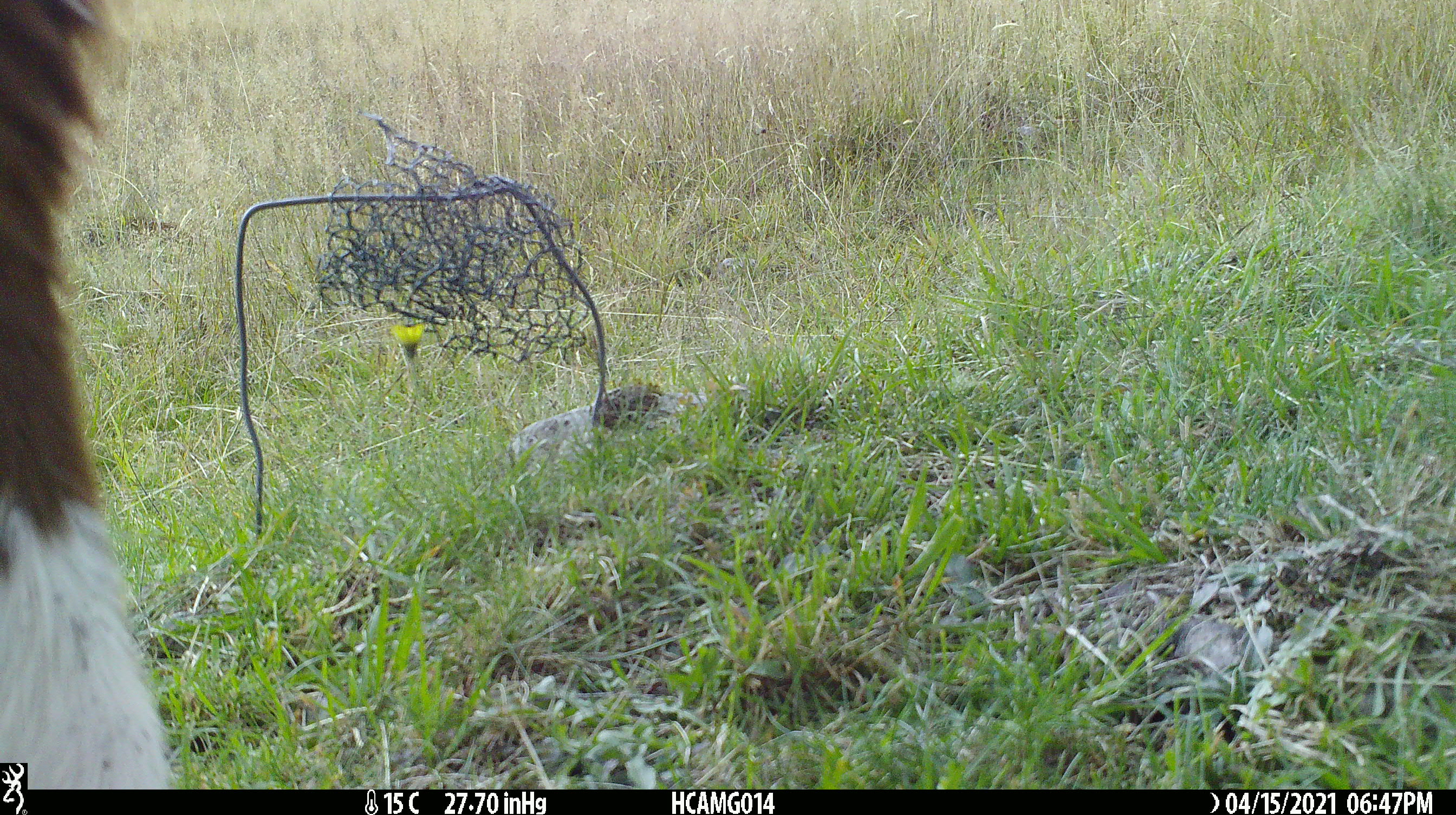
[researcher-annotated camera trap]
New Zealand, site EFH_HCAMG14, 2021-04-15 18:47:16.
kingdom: Animalia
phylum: Chordata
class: Mammalia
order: Artiodactyla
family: Bovidae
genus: Bos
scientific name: Bos taurus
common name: domestic cow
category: cow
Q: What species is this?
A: Cow (domestic cow) (Bos taurus).